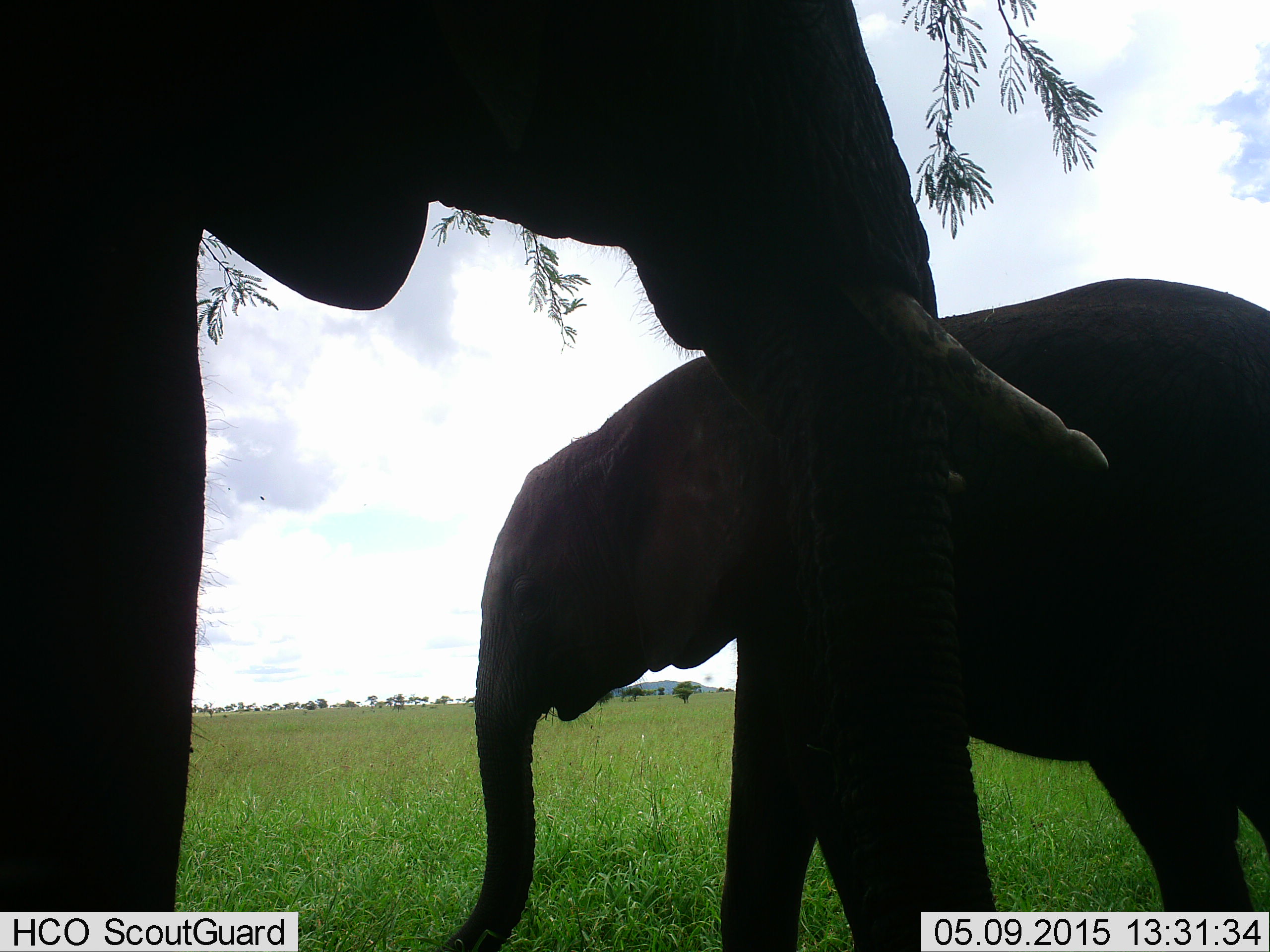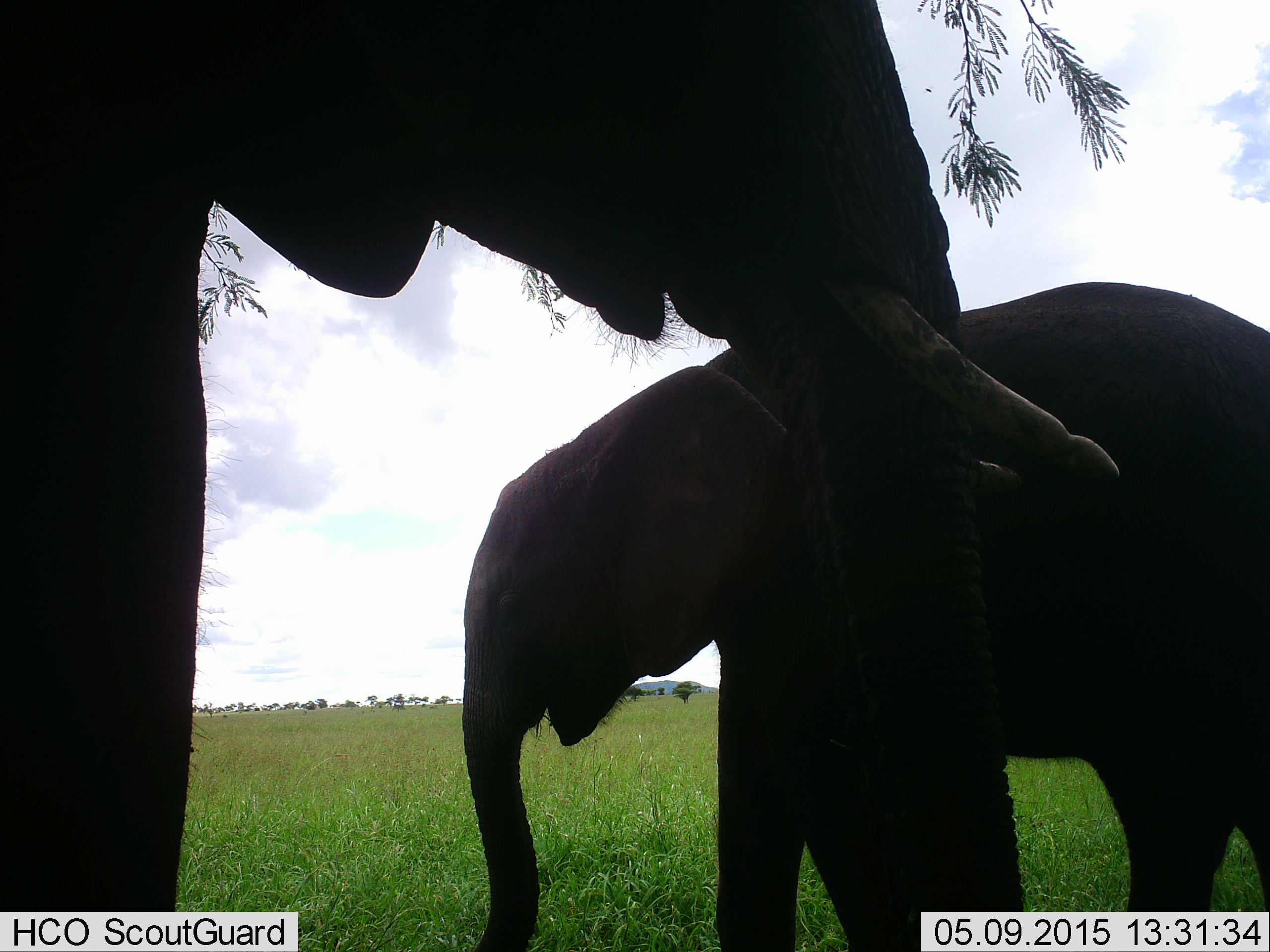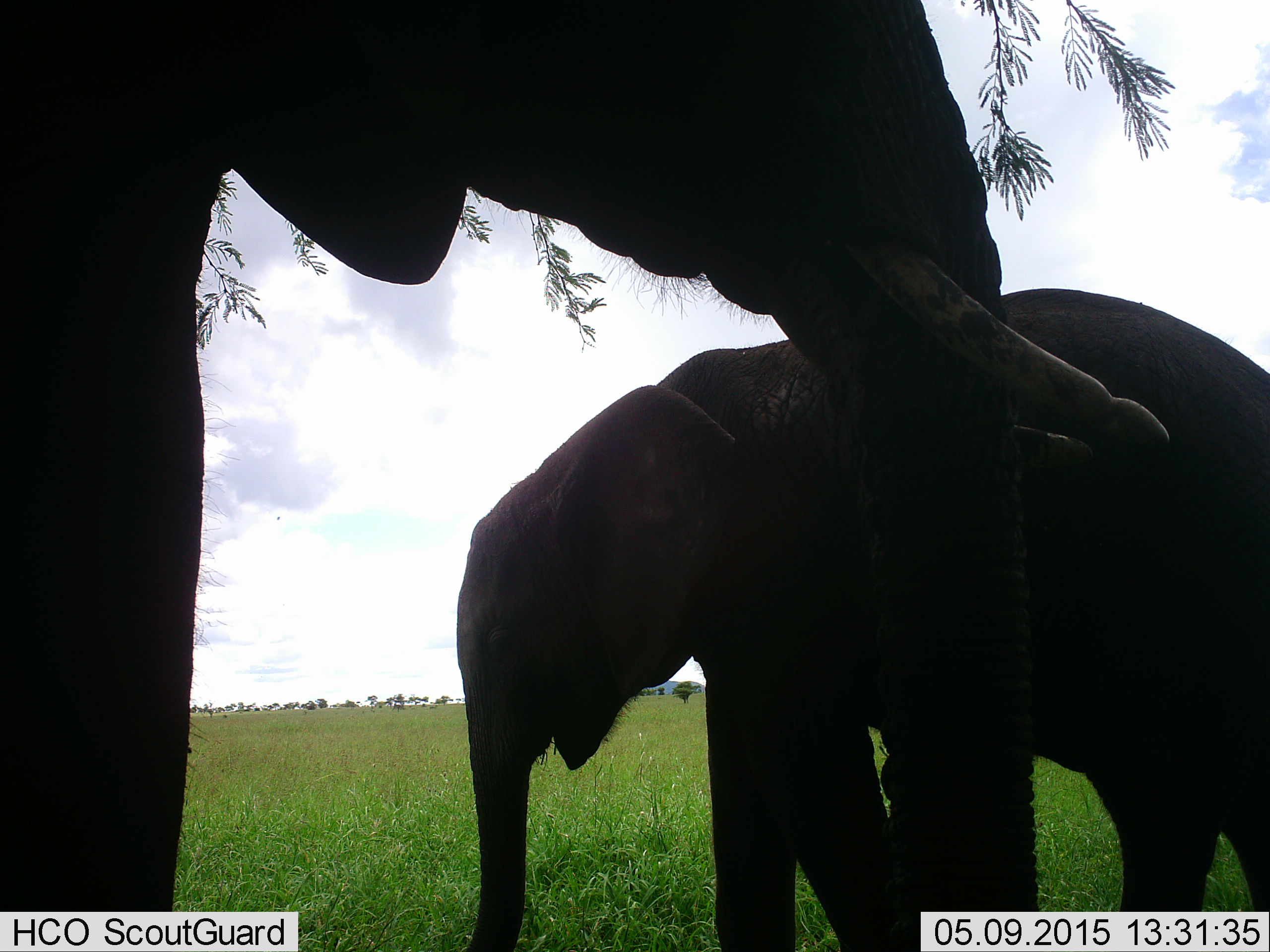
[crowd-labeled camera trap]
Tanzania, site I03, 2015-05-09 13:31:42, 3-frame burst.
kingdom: Animalia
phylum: Chordata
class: Mammalia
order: Proboscidea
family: Elephantidae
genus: Loxodonta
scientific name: Loxodonta africana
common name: african bush elephant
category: elephant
Elephant (african bush elephant) (Loxodonta africana), count 2. Behavior (volunteer vote fractions): standing 90%, resting 0%, moving 0%, interacting 10%. Young present (vote fraction): 60%. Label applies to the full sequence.